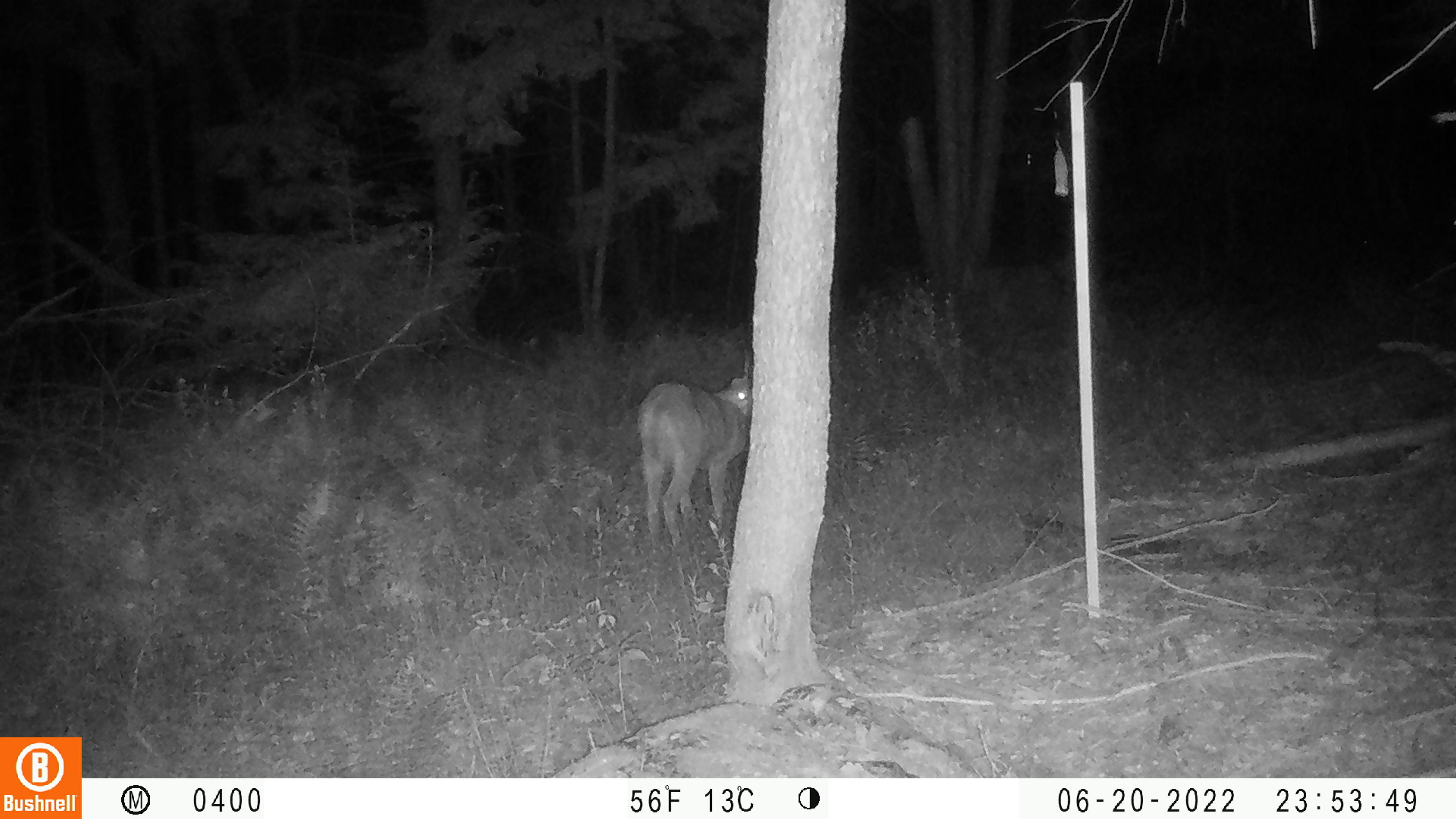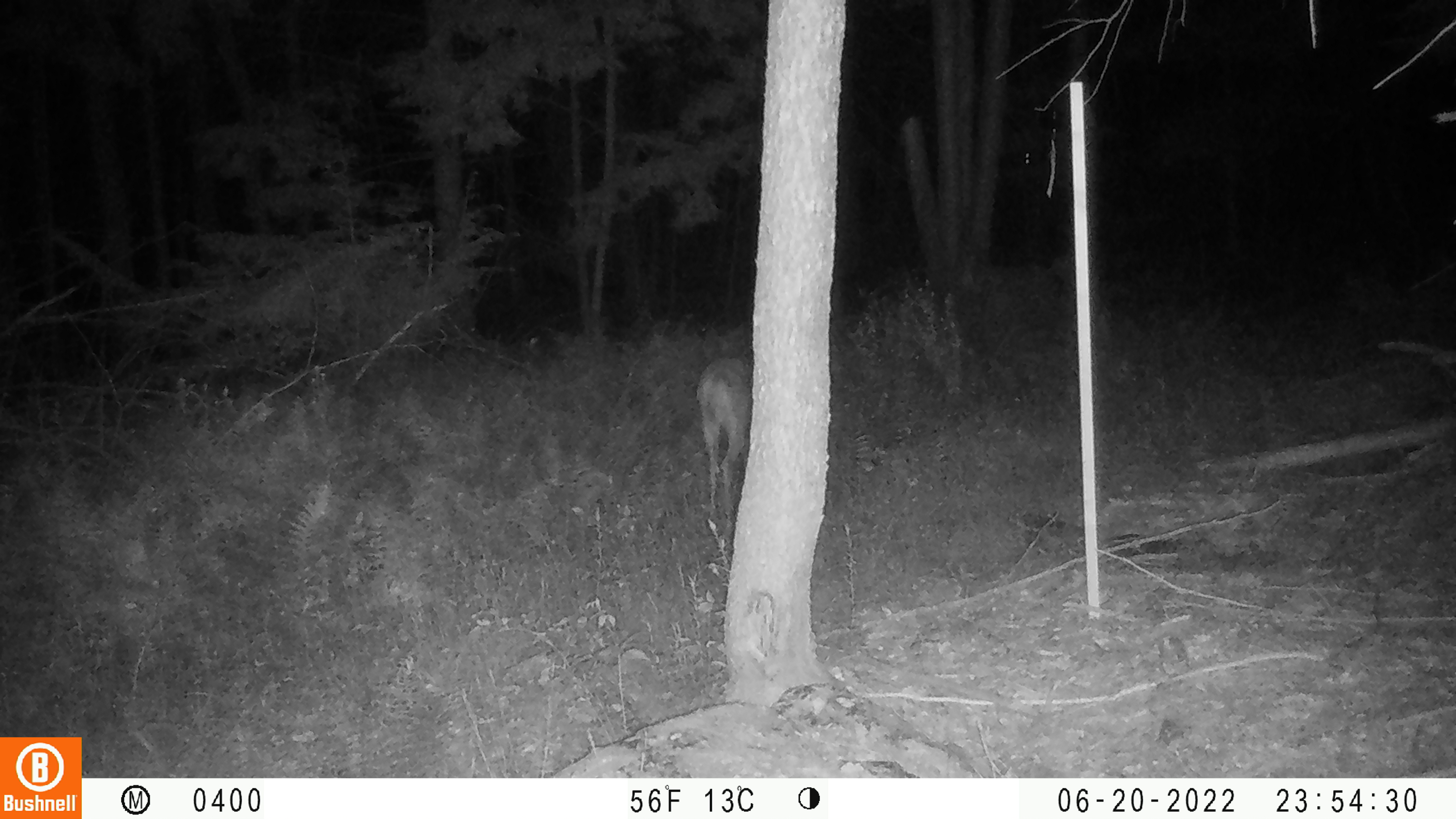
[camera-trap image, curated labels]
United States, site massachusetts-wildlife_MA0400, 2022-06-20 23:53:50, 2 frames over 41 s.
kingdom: Animalia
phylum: Chordata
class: Mammalia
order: Artiodactyla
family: Cervidae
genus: Odocoileus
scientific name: Odocoileus virginianus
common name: white-tailed deer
White-tailed deer (Odocoileus virginianus).